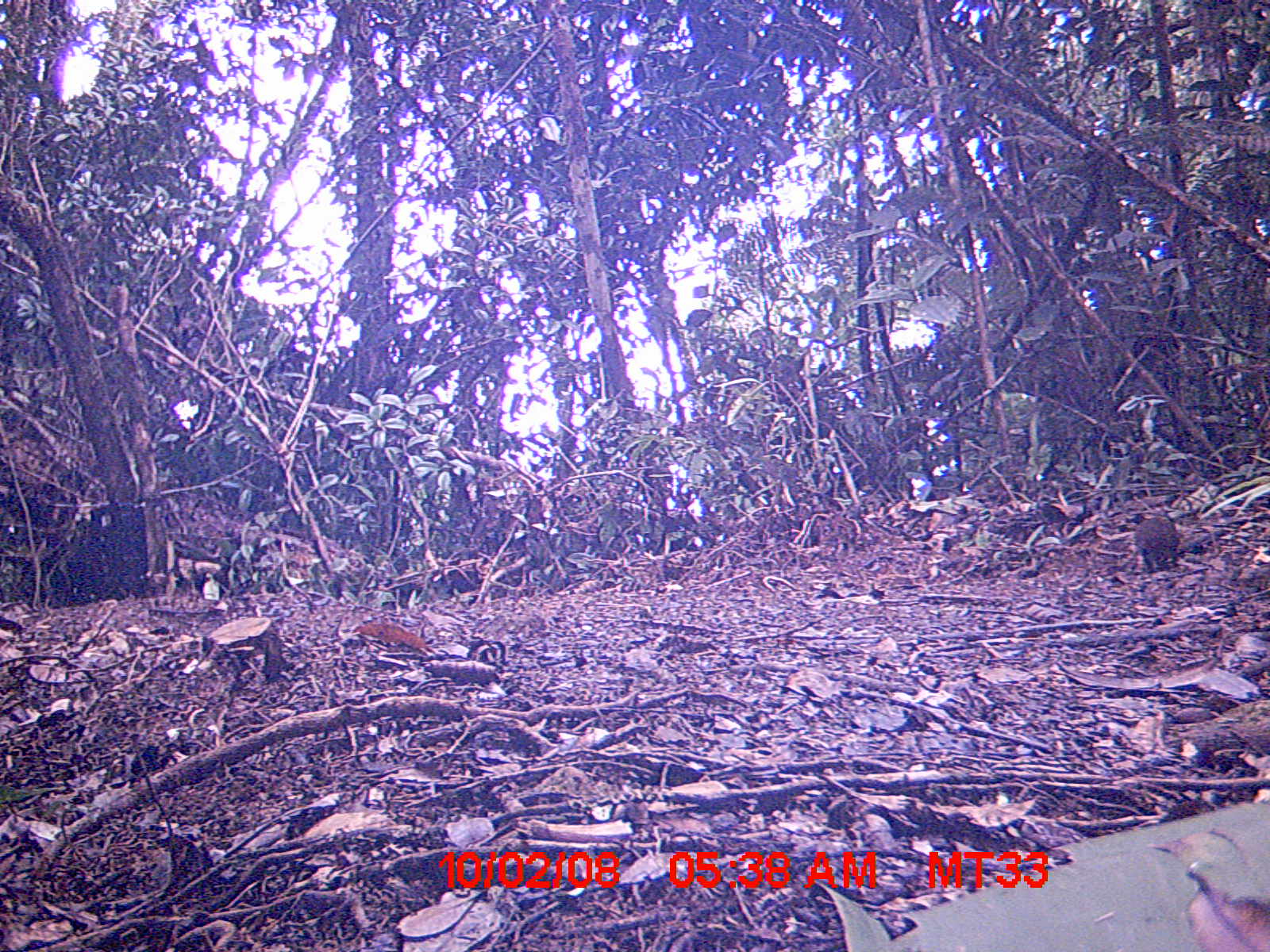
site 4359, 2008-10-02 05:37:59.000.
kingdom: Animalia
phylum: Chordata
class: Aves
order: Coraciiformes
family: Brachypteraciidae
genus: Brachypteracias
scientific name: Brachypteracias squamiger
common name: scaly ground-roller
Brachypteracias squamiger (scaly ground-roller), count 1.